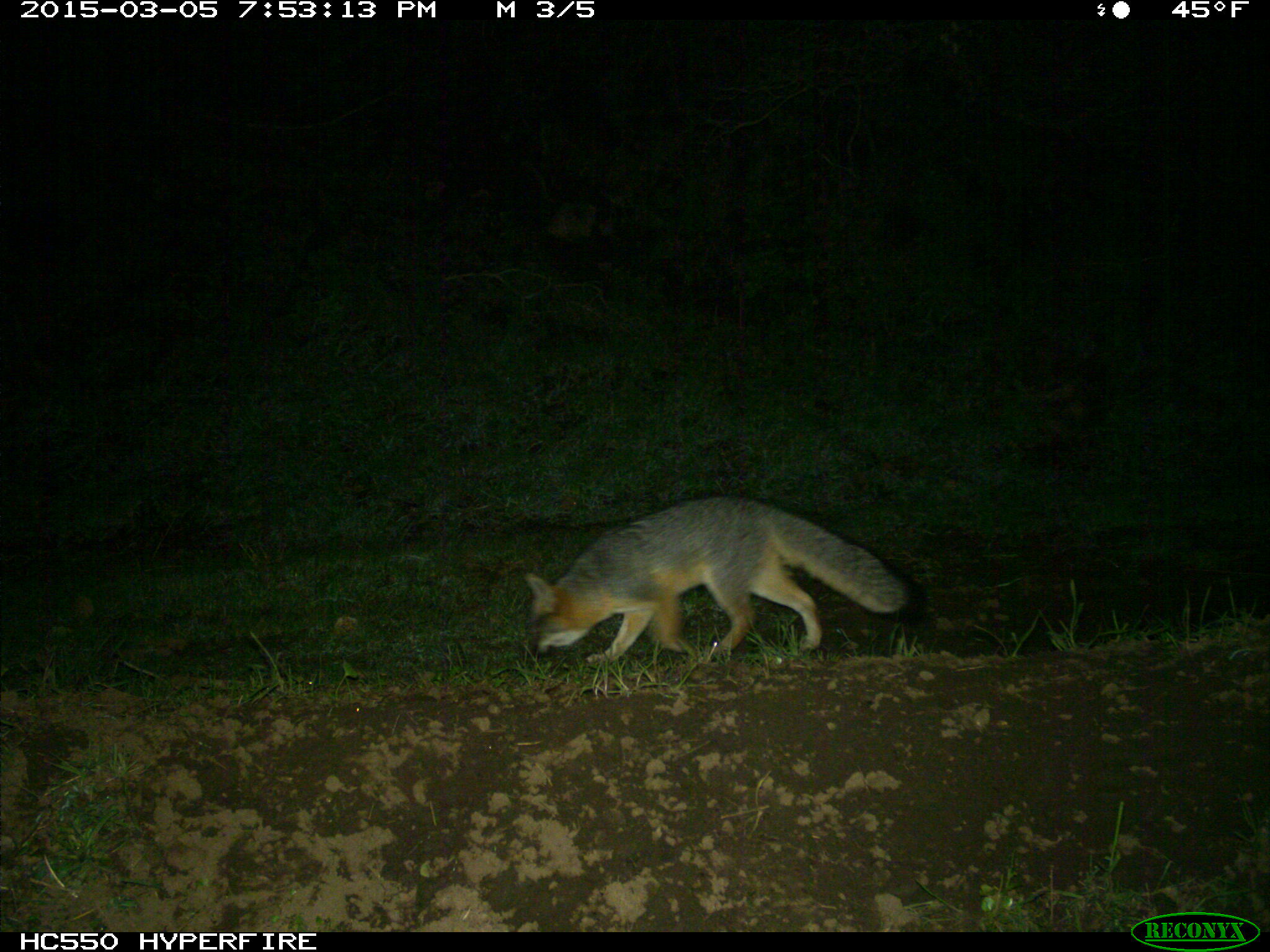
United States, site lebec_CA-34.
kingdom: Animalia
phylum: Chordata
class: Mammalia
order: Carnivora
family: Canidae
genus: Urocyon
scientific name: Urocyon cinereoargenteus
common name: gray fox